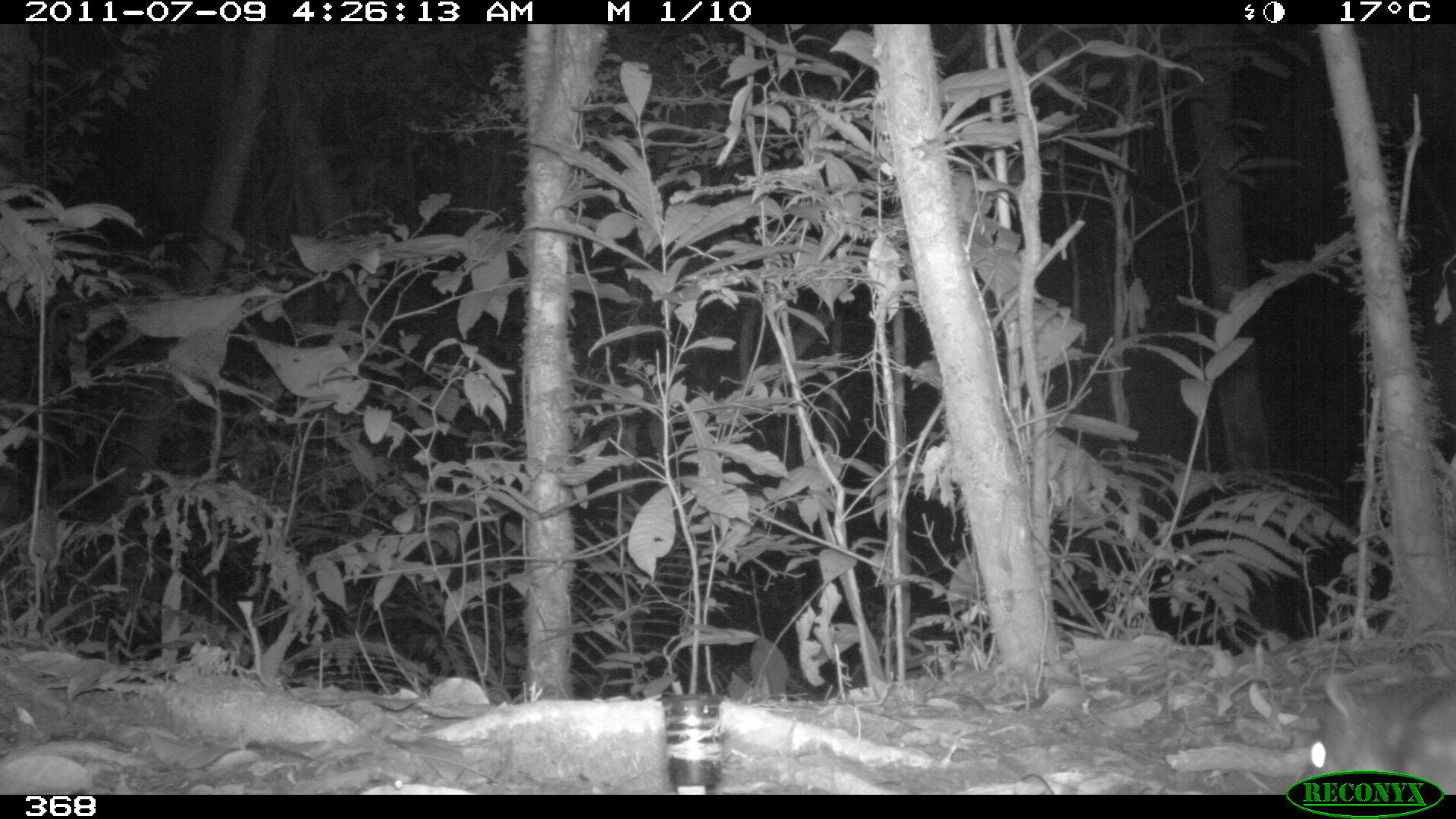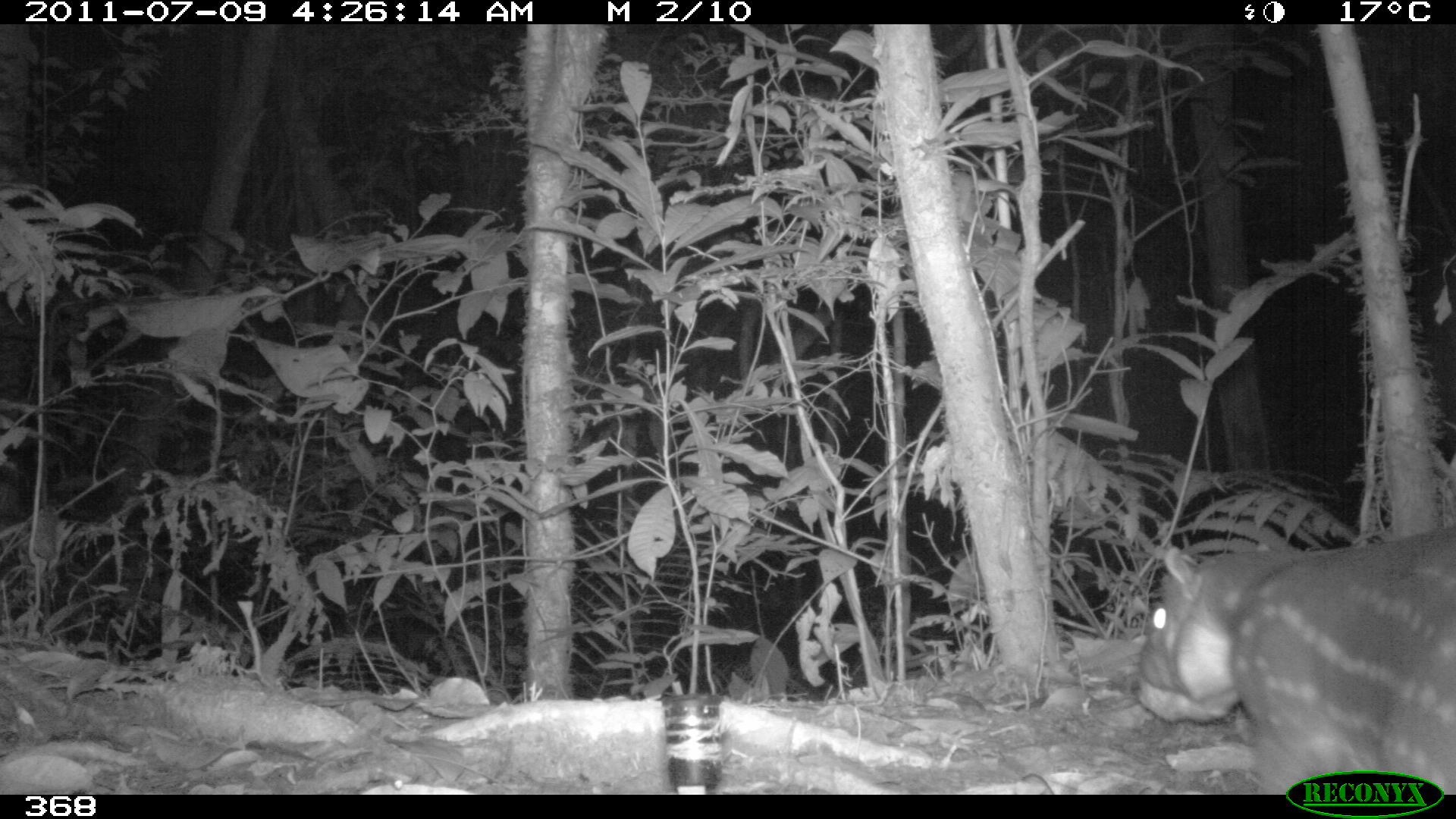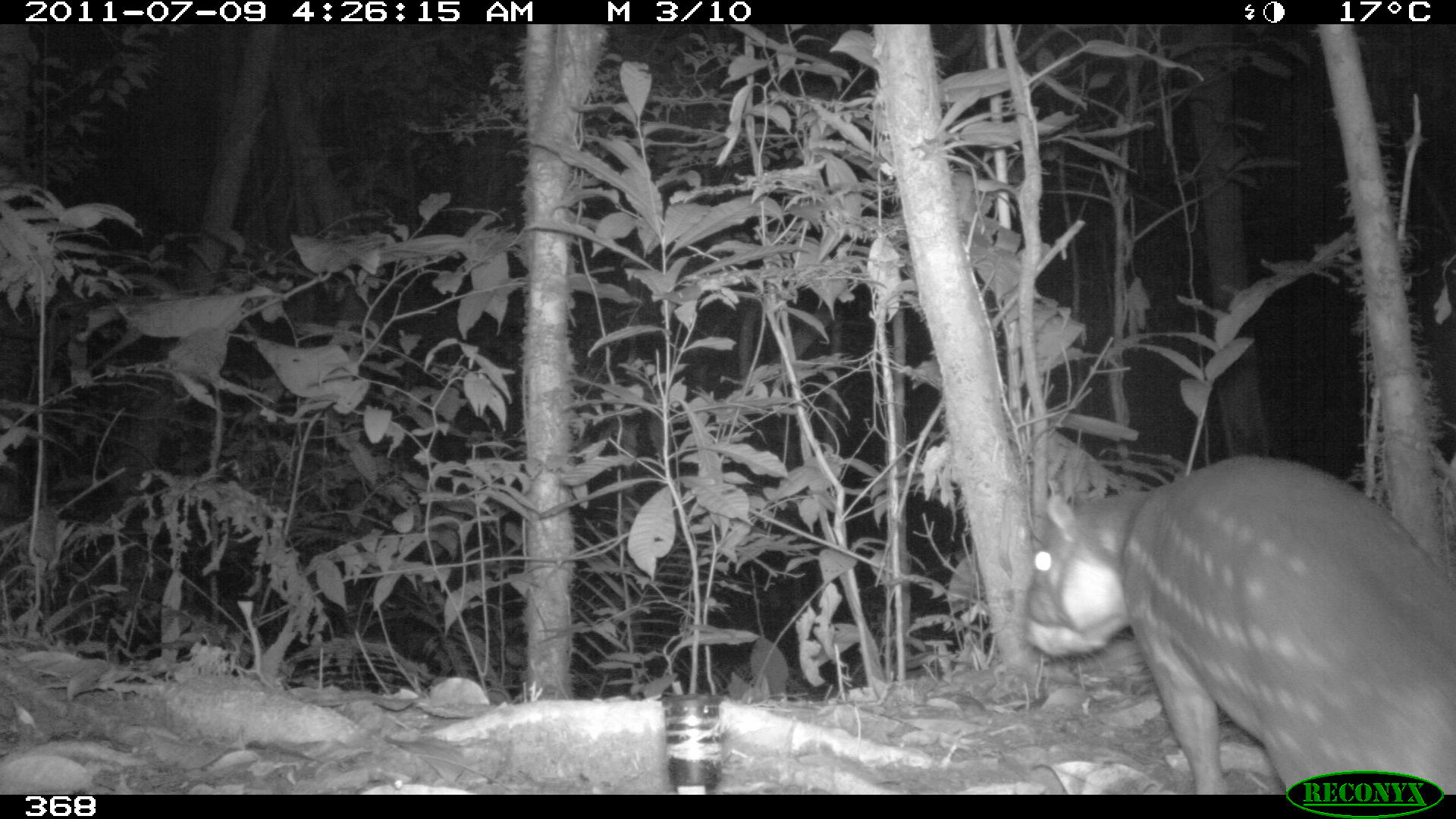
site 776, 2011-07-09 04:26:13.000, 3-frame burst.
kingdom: Animalia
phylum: Chordata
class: Mammalia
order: Rodentia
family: Cuniculidae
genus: Cuniculus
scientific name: Cuniculus paca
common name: spotted paca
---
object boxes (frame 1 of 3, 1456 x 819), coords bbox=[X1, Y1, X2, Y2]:
cuniculus paca: bbox=[1298, 662, 1456, 794]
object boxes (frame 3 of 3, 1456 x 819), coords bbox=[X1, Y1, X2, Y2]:
cuniculus paca: bbox=[1025, 456, 1456, 792]